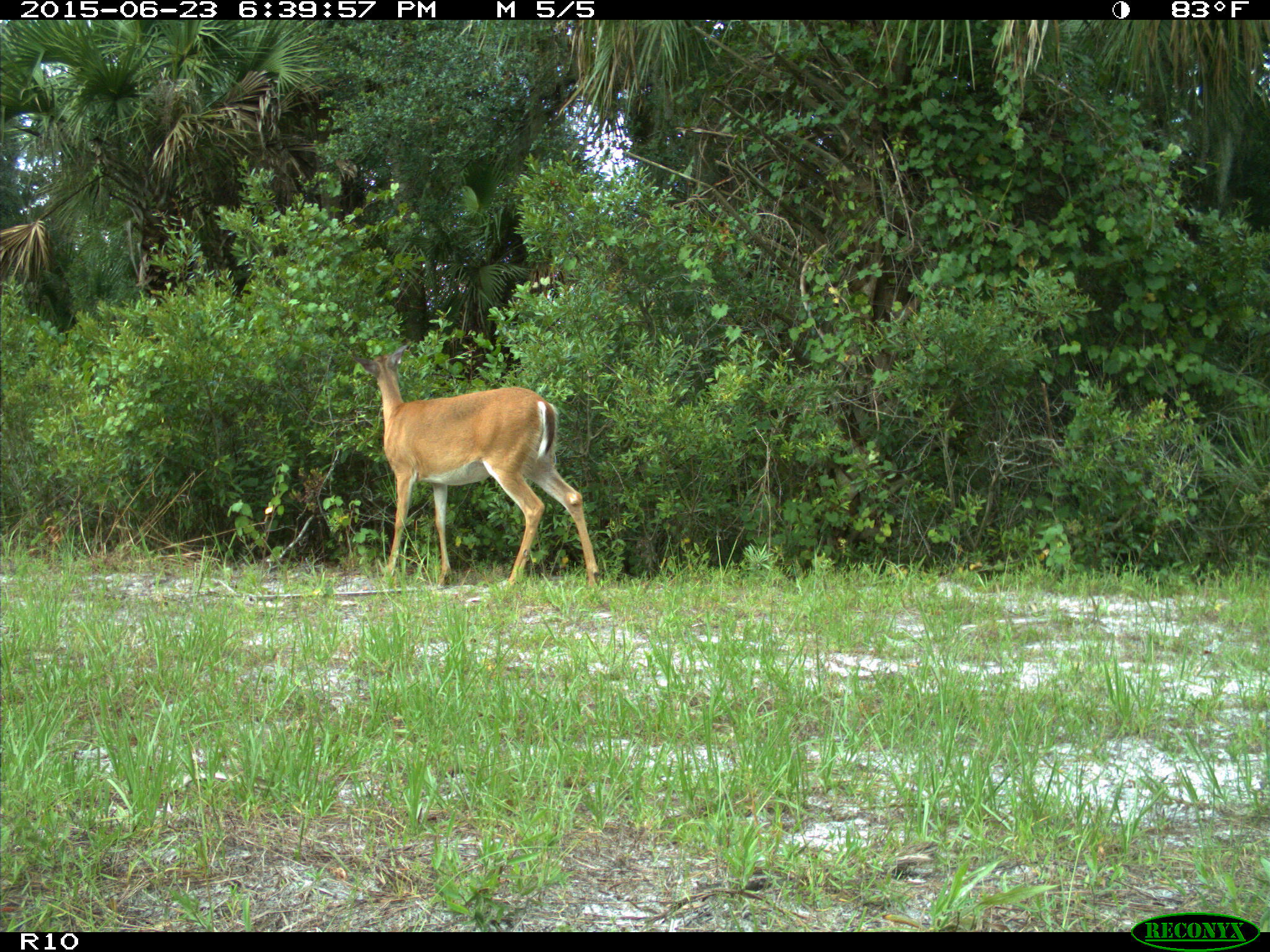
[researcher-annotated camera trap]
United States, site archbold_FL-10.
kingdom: Animalia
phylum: Chordata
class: Mammalia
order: Artiodactyla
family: Cervidae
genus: Odocoileus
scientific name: Odocoileus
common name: deer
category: unidentified deer